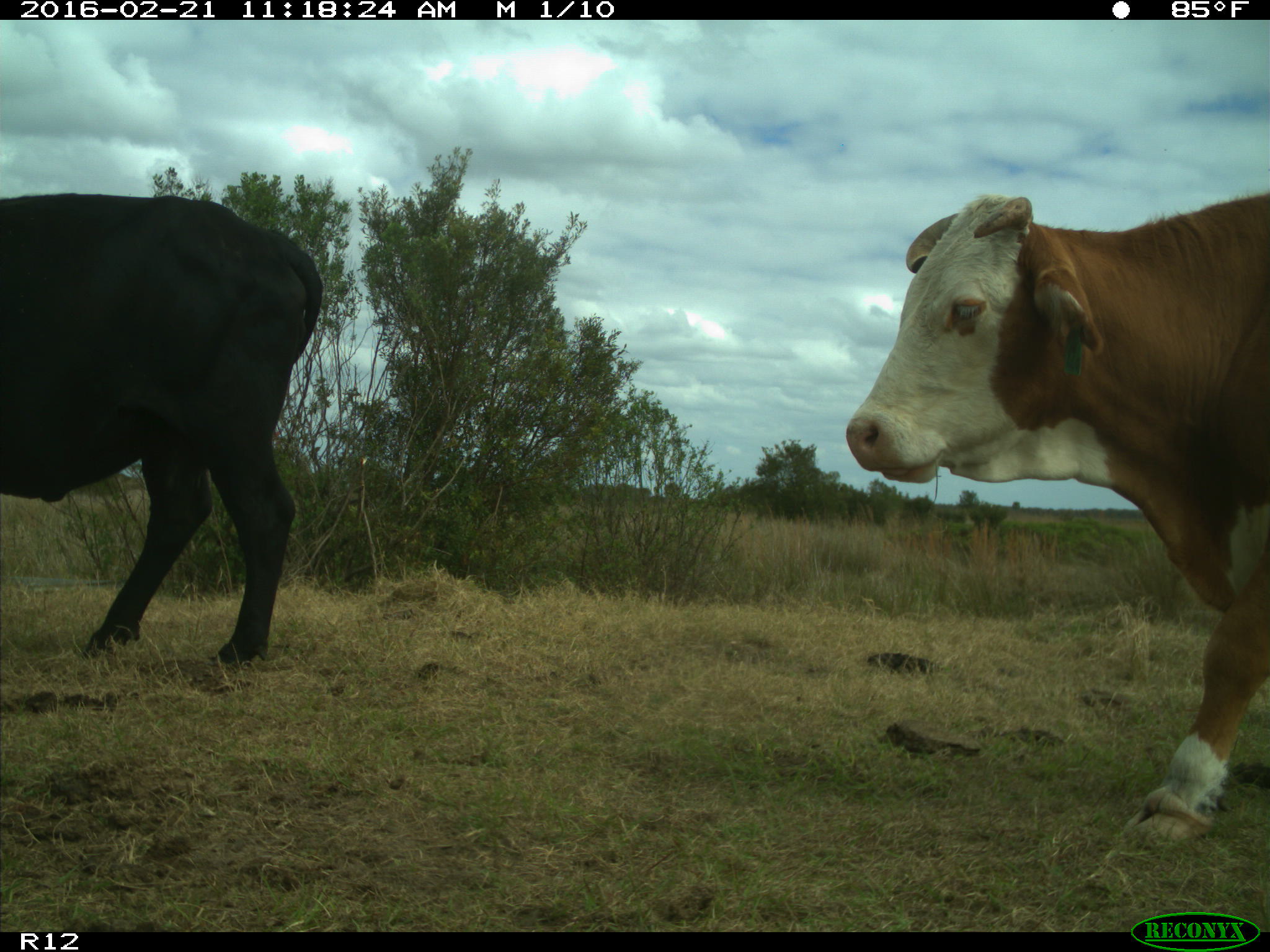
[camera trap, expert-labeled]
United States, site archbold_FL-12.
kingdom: Animalia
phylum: Chordata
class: Mammalia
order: Artiodactyla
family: Bovidae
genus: Bos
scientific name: Bos taurus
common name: domestic cow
Bos taurus (domestic cow).